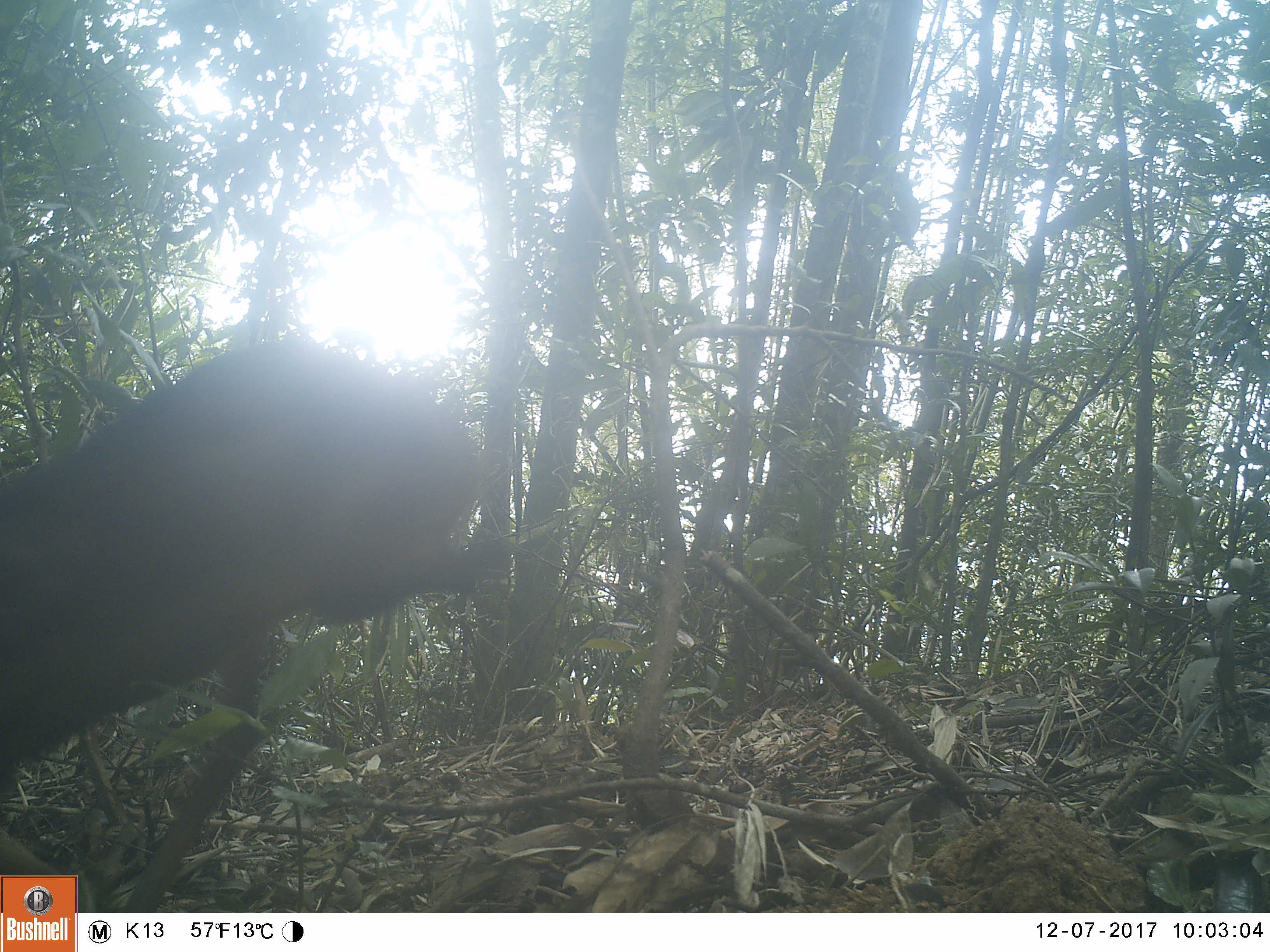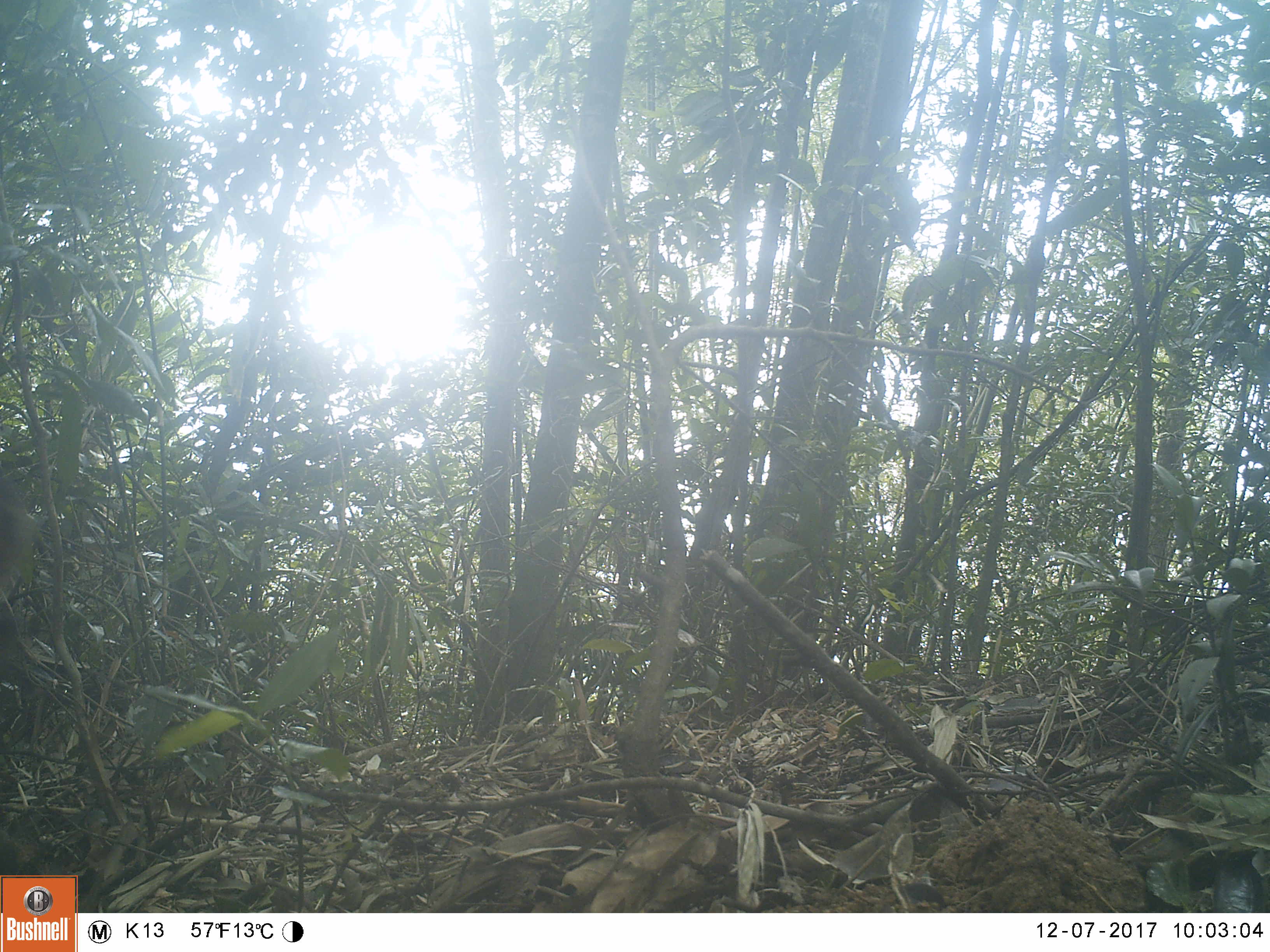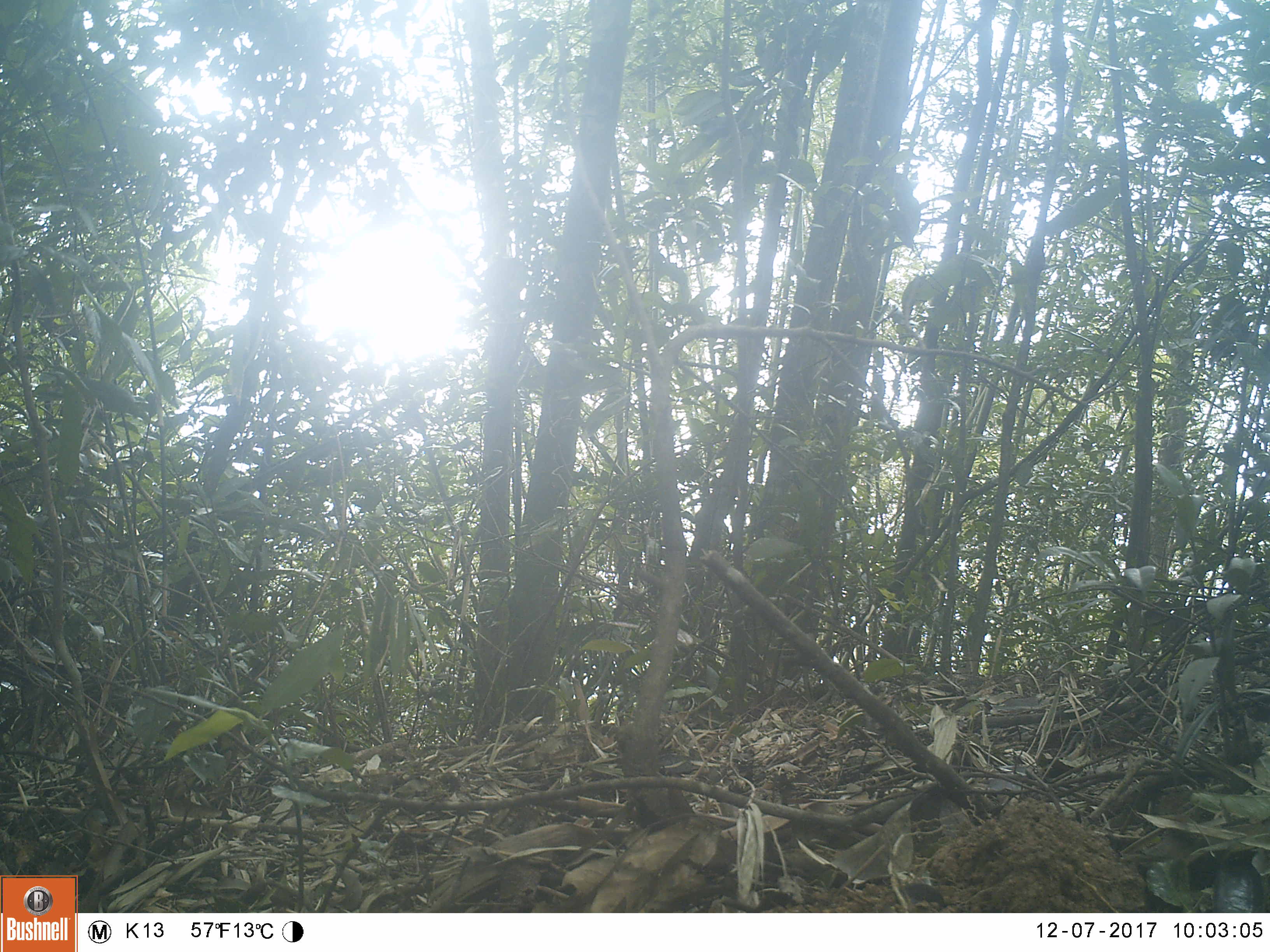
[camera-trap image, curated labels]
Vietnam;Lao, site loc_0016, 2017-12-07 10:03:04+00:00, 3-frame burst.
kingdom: Animalia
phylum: Chordata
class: Mammalia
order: Primates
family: Cercopithecidae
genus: Macaca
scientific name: Macaca nemestrina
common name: pig-tailed macaque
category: pig tailed macaque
Pig tailed macaque (pig-tailed macaque) (Macaca nemestrina). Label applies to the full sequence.